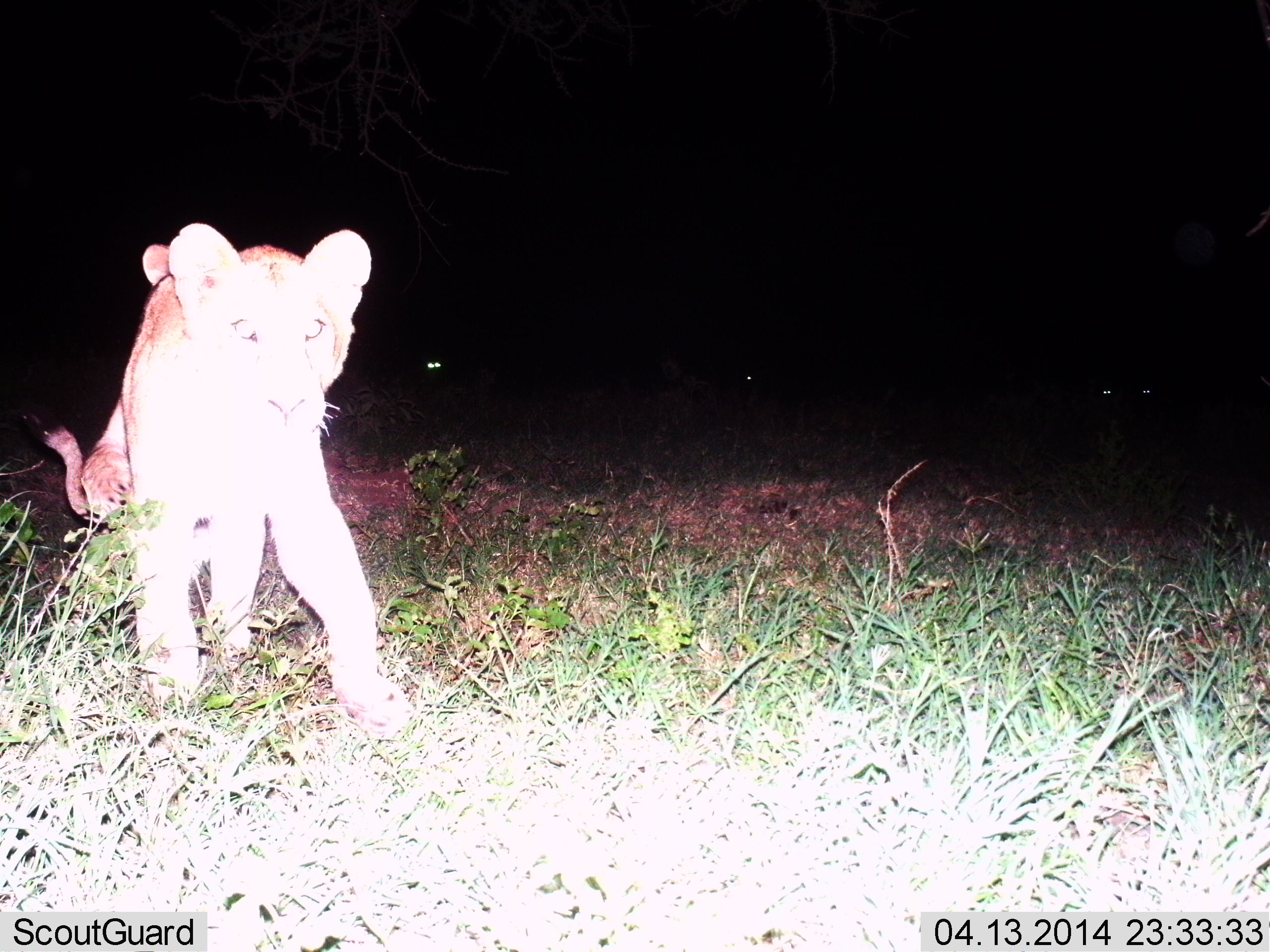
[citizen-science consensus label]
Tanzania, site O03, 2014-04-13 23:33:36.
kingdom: Animalia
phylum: Chordata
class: Mammalia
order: Carnivora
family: Felidae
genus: Panthera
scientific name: Panthera leo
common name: lion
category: lionfemale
Lionfemale (lion) (Panthera leo), count 1. Behavior (volunteer vote fractions): standing 40%, resting 0%, moving 70%, interacting 20%. Young present (vote fraction): 10%. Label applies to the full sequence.